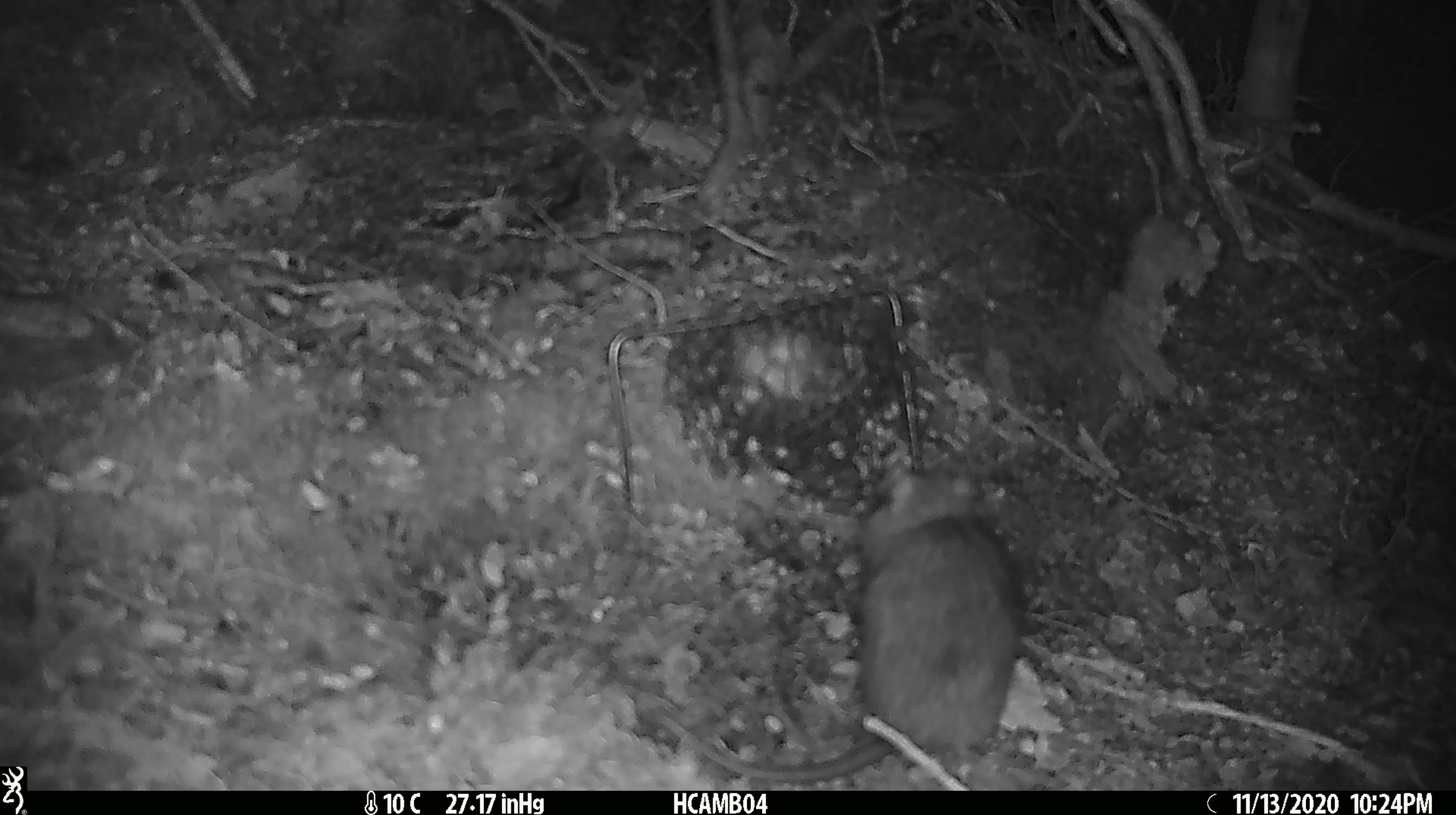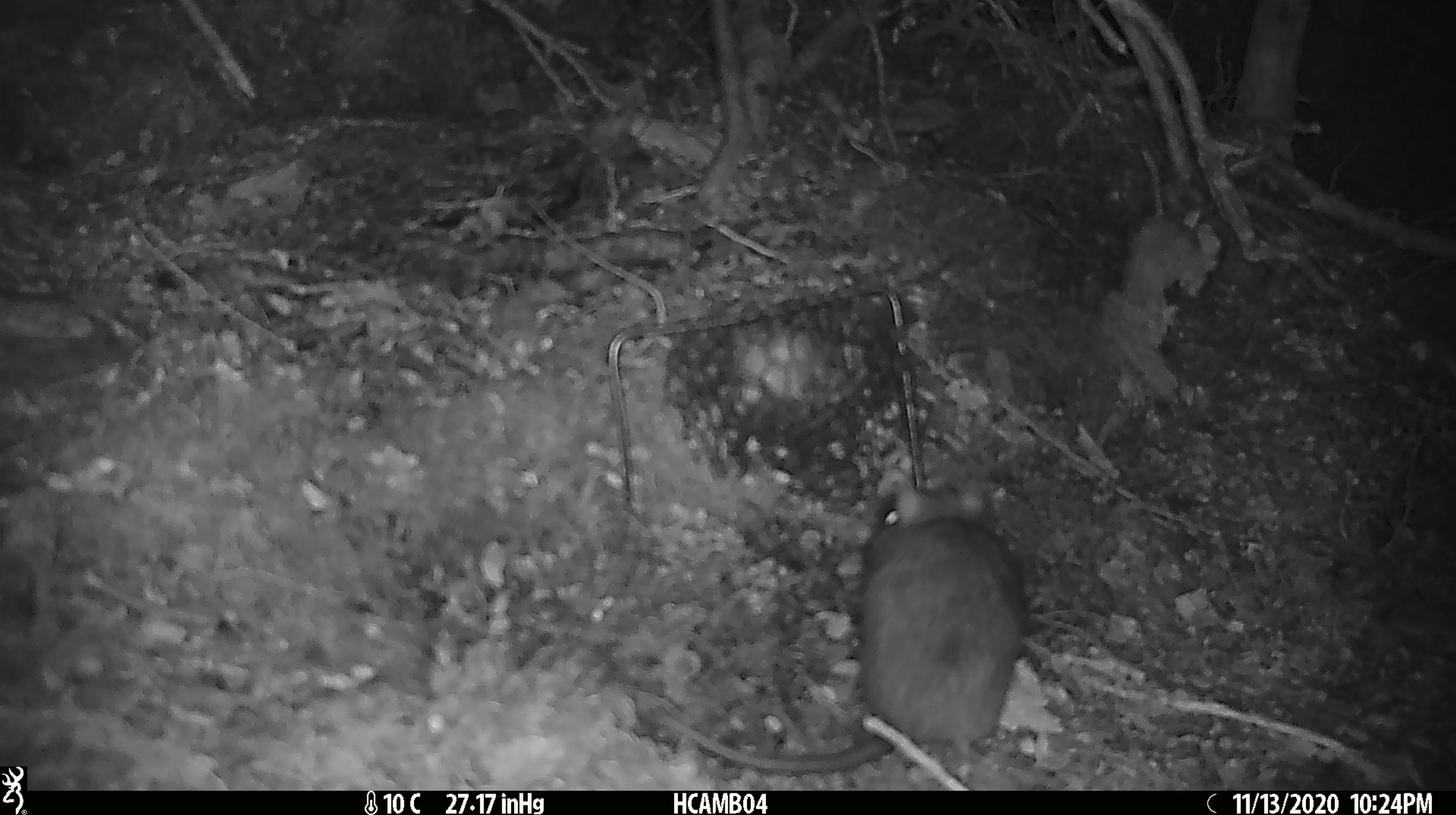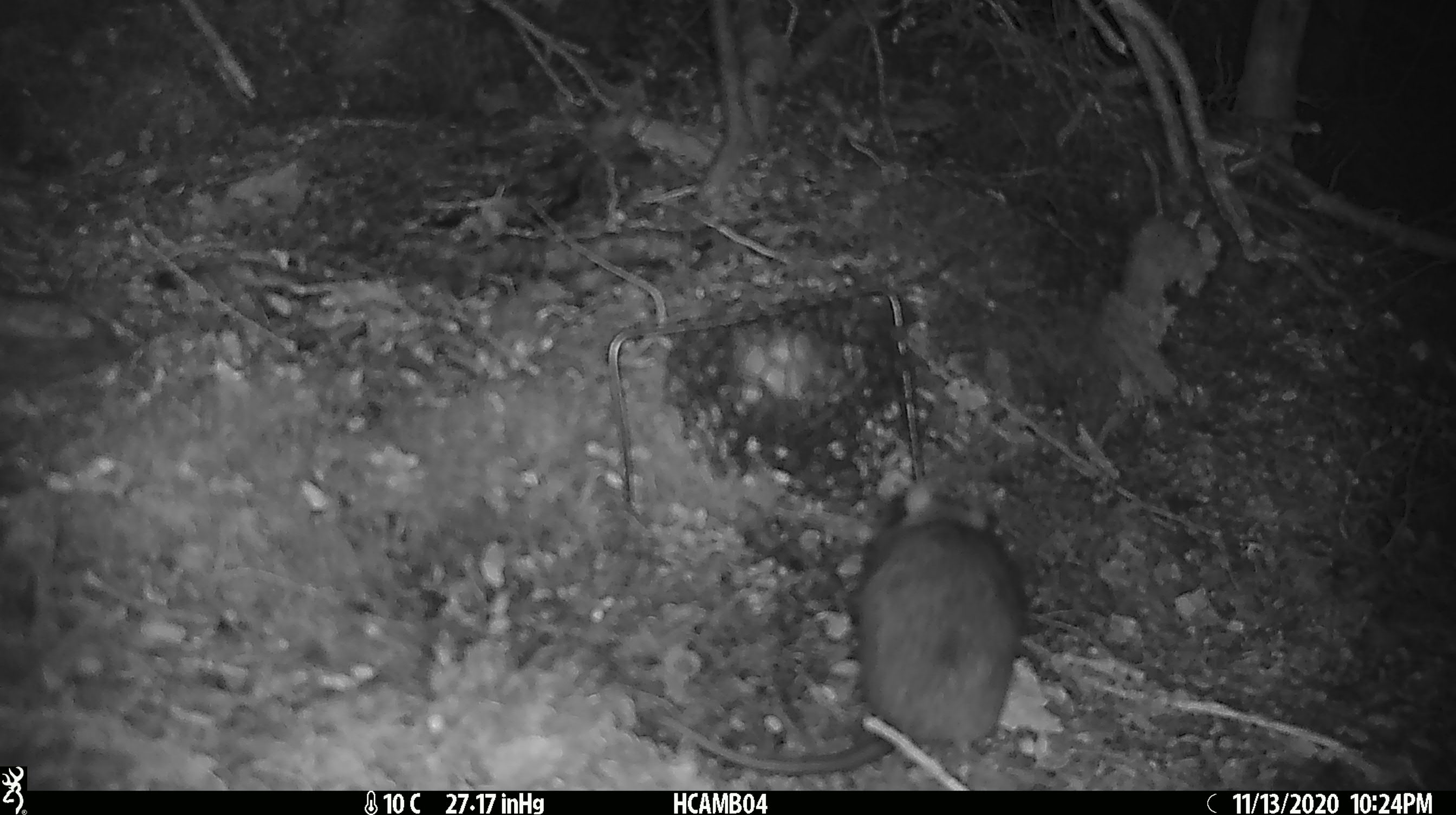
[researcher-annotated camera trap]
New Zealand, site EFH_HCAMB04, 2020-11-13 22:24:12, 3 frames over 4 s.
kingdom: Animalia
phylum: Chordata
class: Mammalia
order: Rodentia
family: Muridae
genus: Rattus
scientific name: Rattus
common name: rat